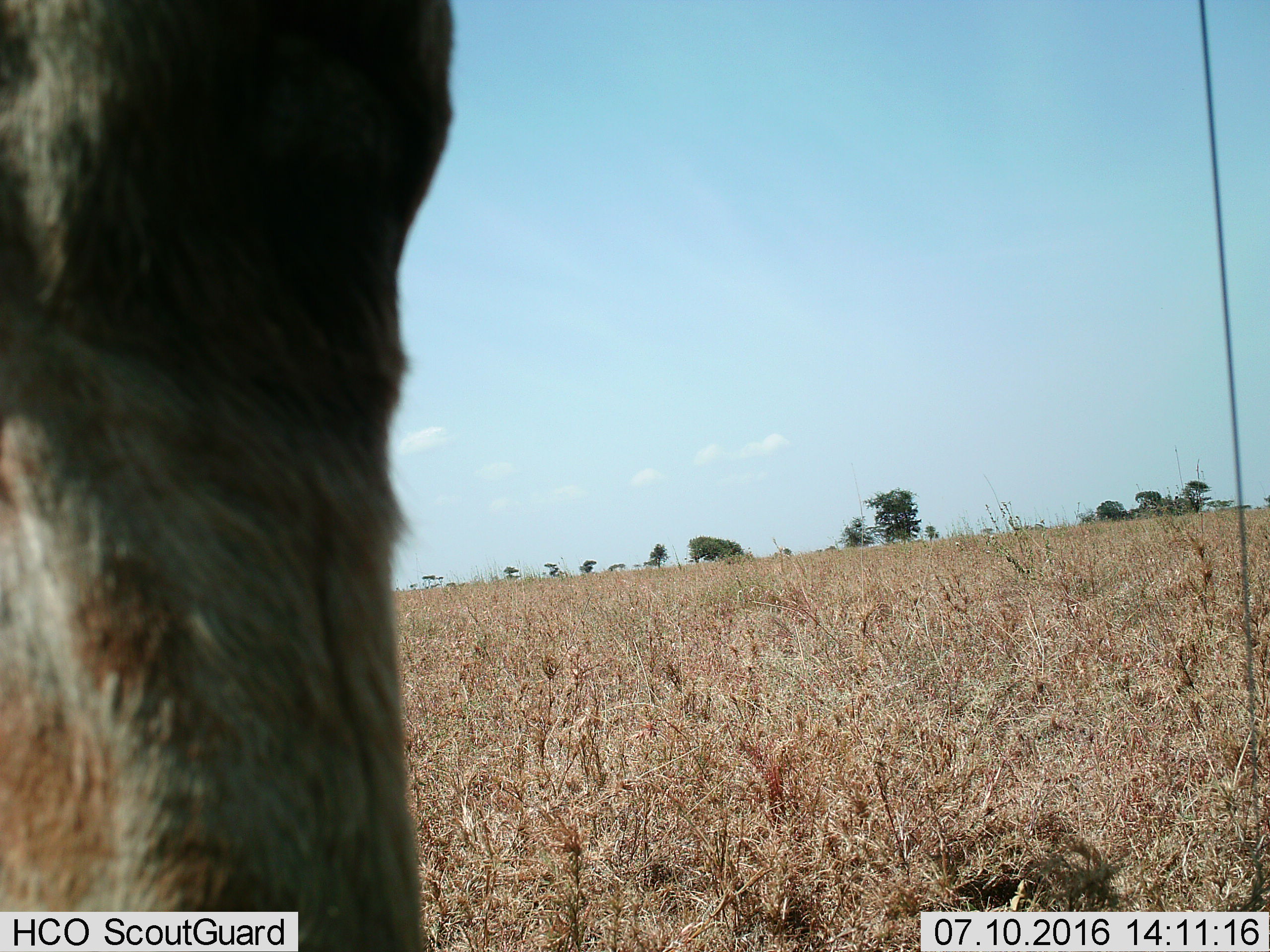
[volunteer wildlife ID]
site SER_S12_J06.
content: unidentified animal